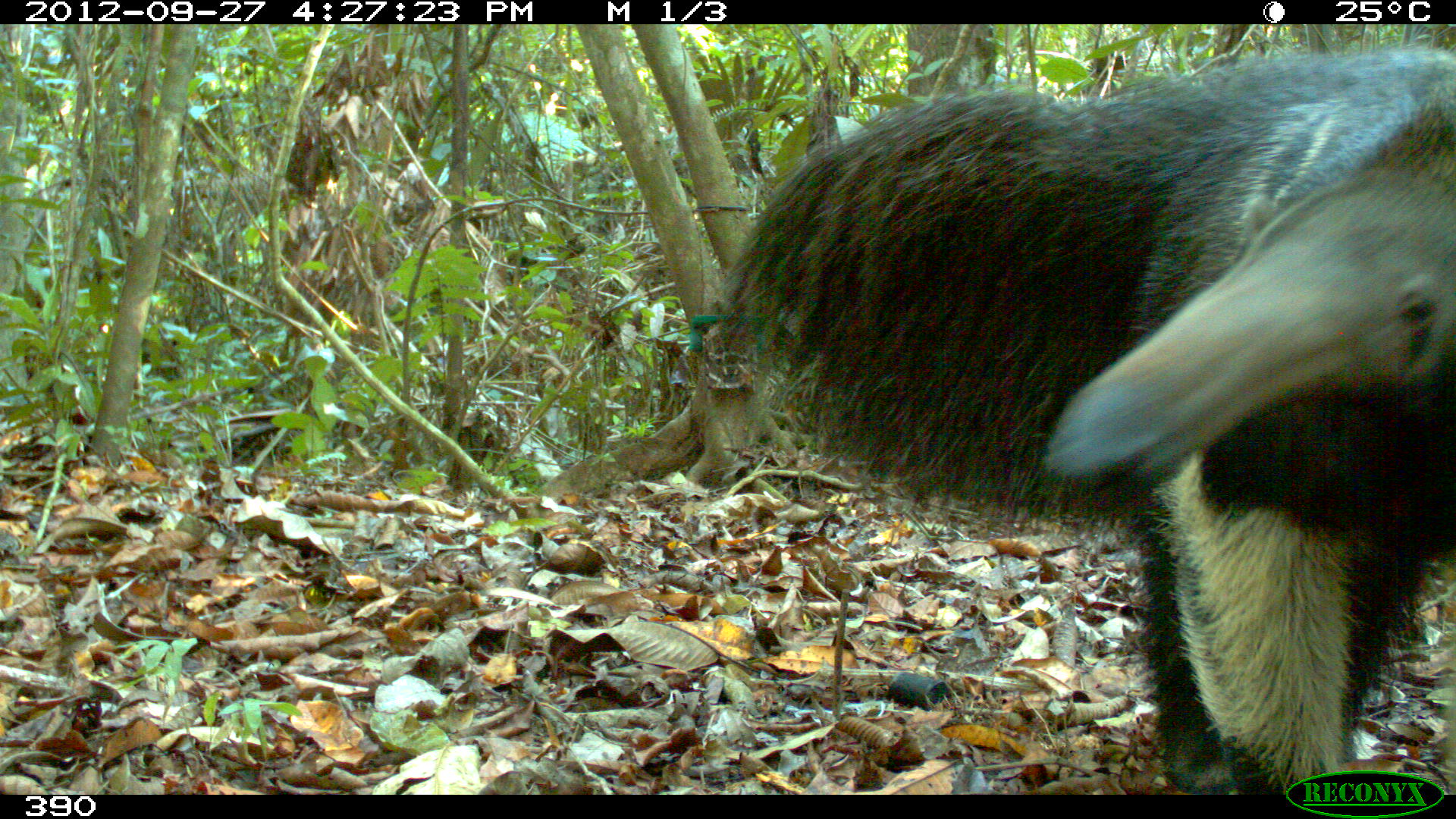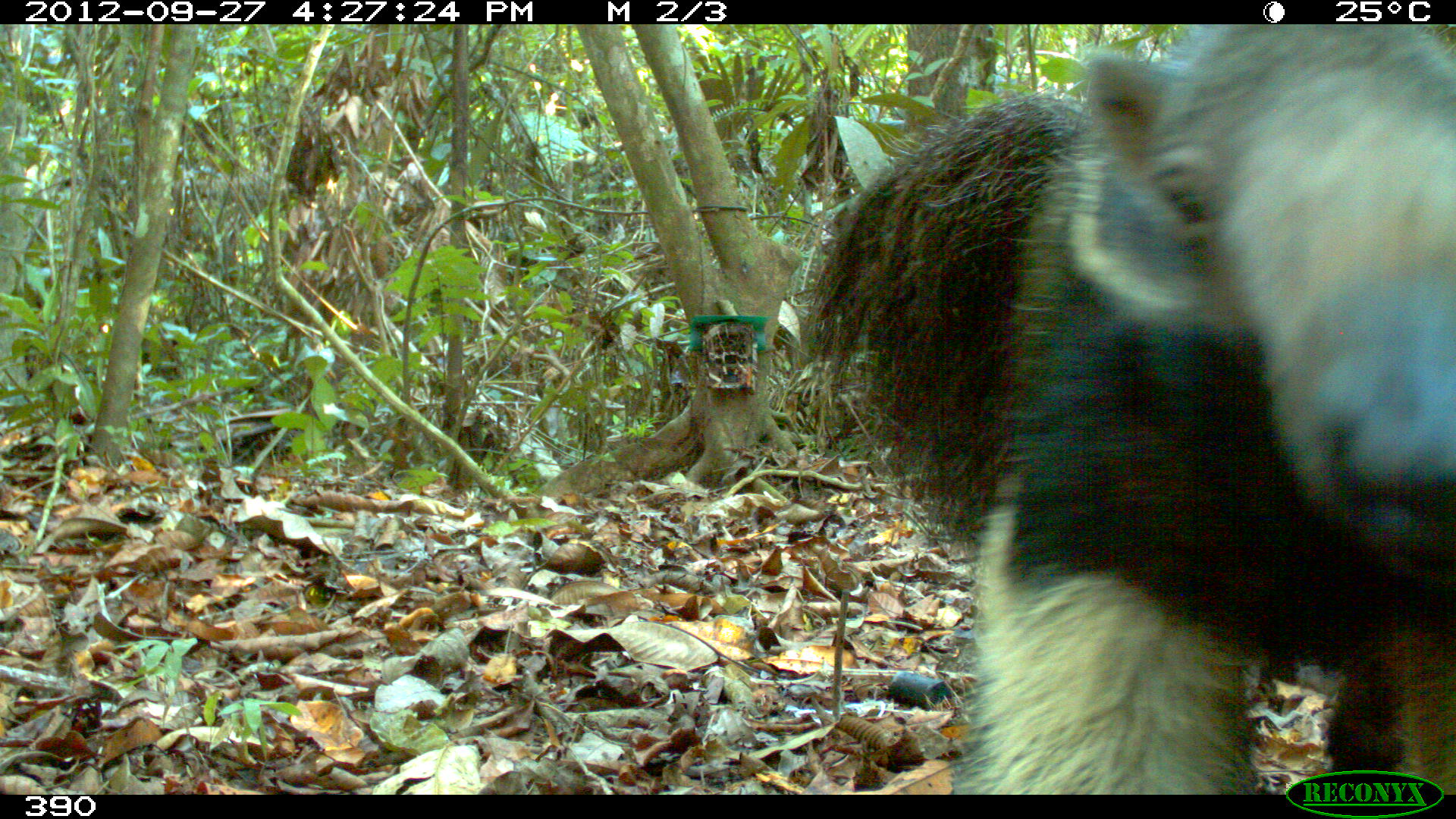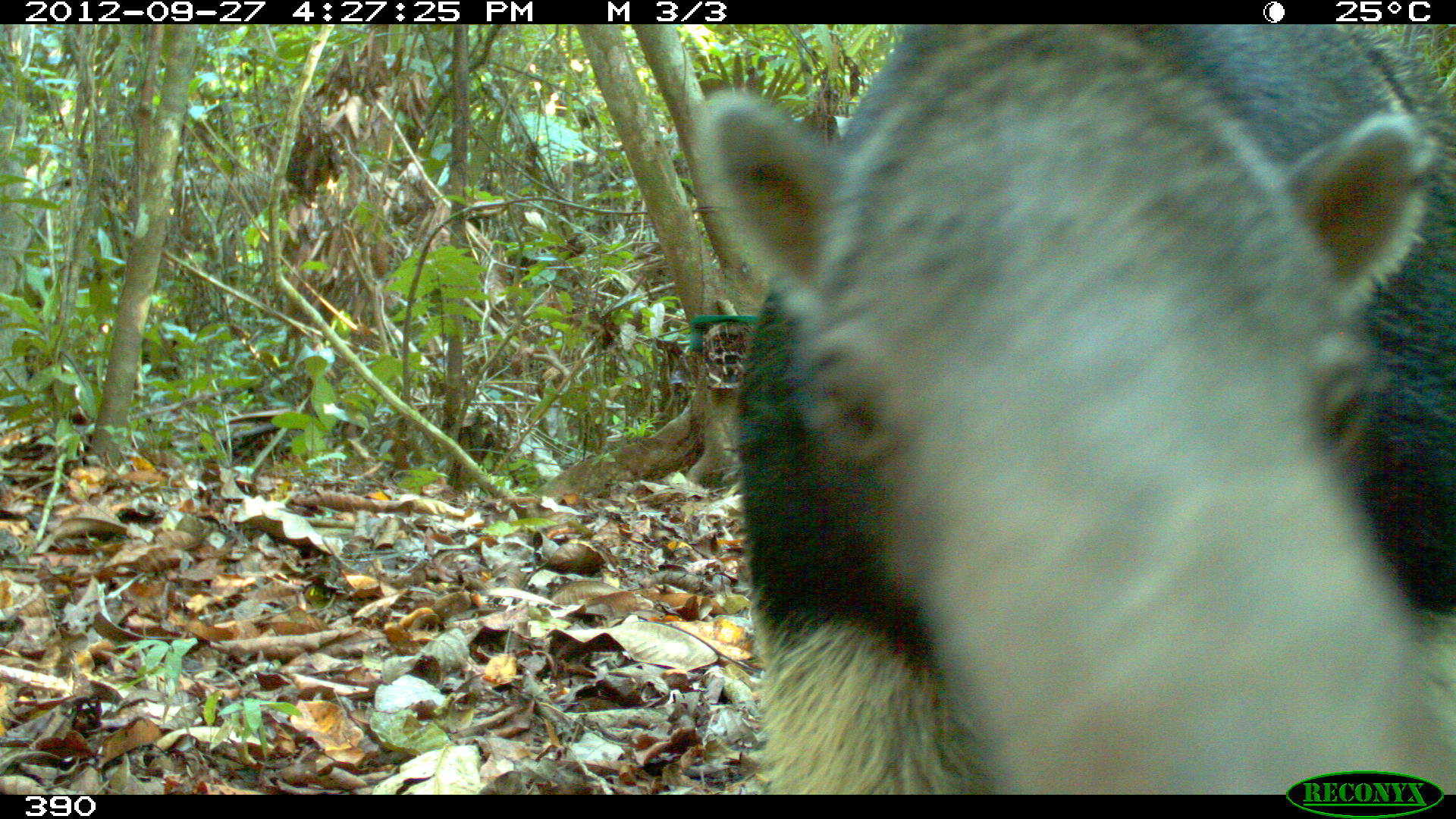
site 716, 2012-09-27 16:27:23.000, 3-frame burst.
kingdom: Animalia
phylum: Chordata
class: Mammalia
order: Pilosa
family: Myrmecophagidae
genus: Myrmecophaga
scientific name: Myrmecophaga tridactyla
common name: giant anteater